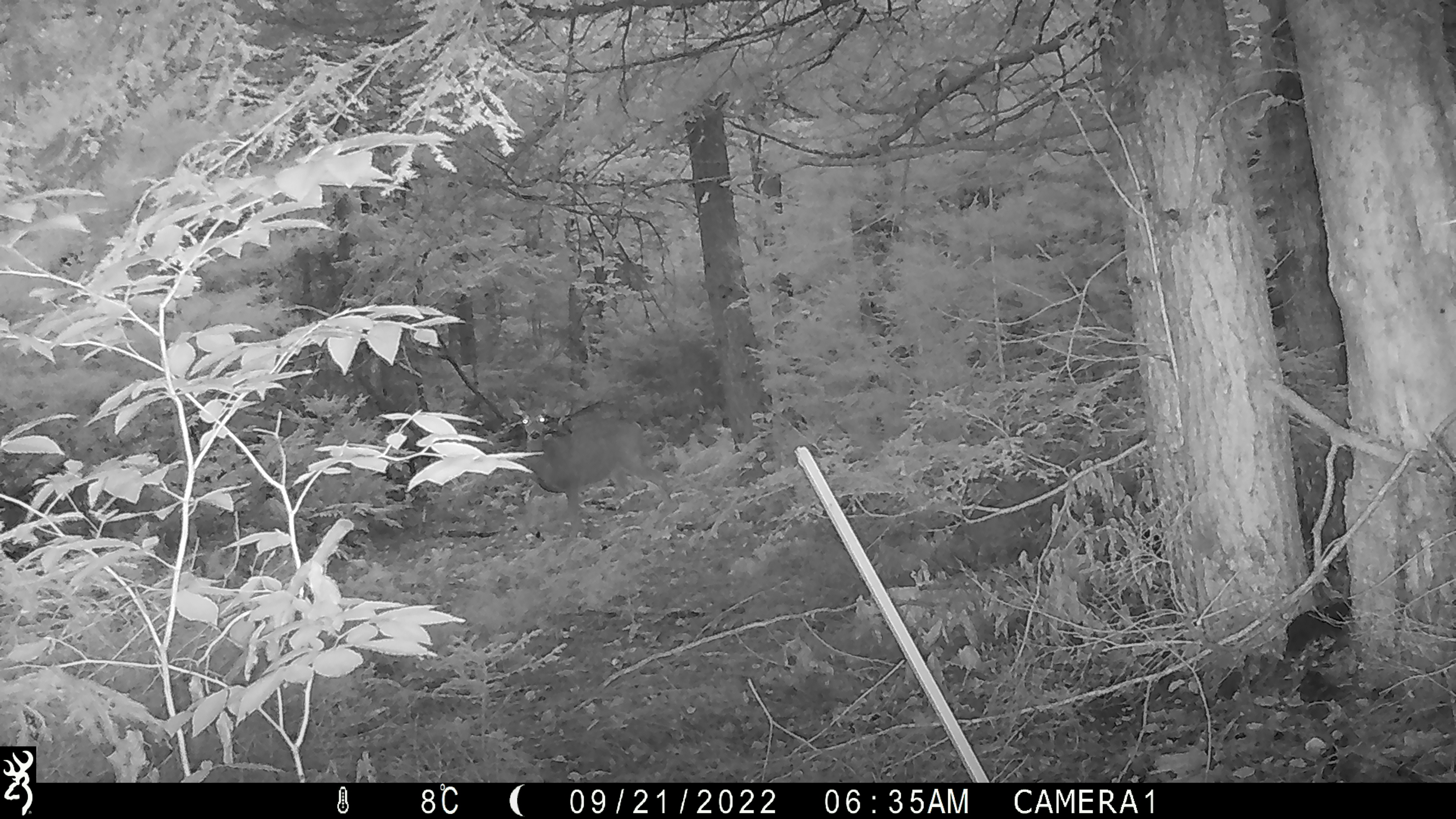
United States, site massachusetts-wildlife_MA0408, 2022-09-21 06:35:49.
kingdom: Animalia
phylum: Chordata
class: Mammalia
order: Artiodactyla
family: Cervidae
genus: Odocoileus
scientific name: Odocoileus virginianus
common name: white-tailed deer